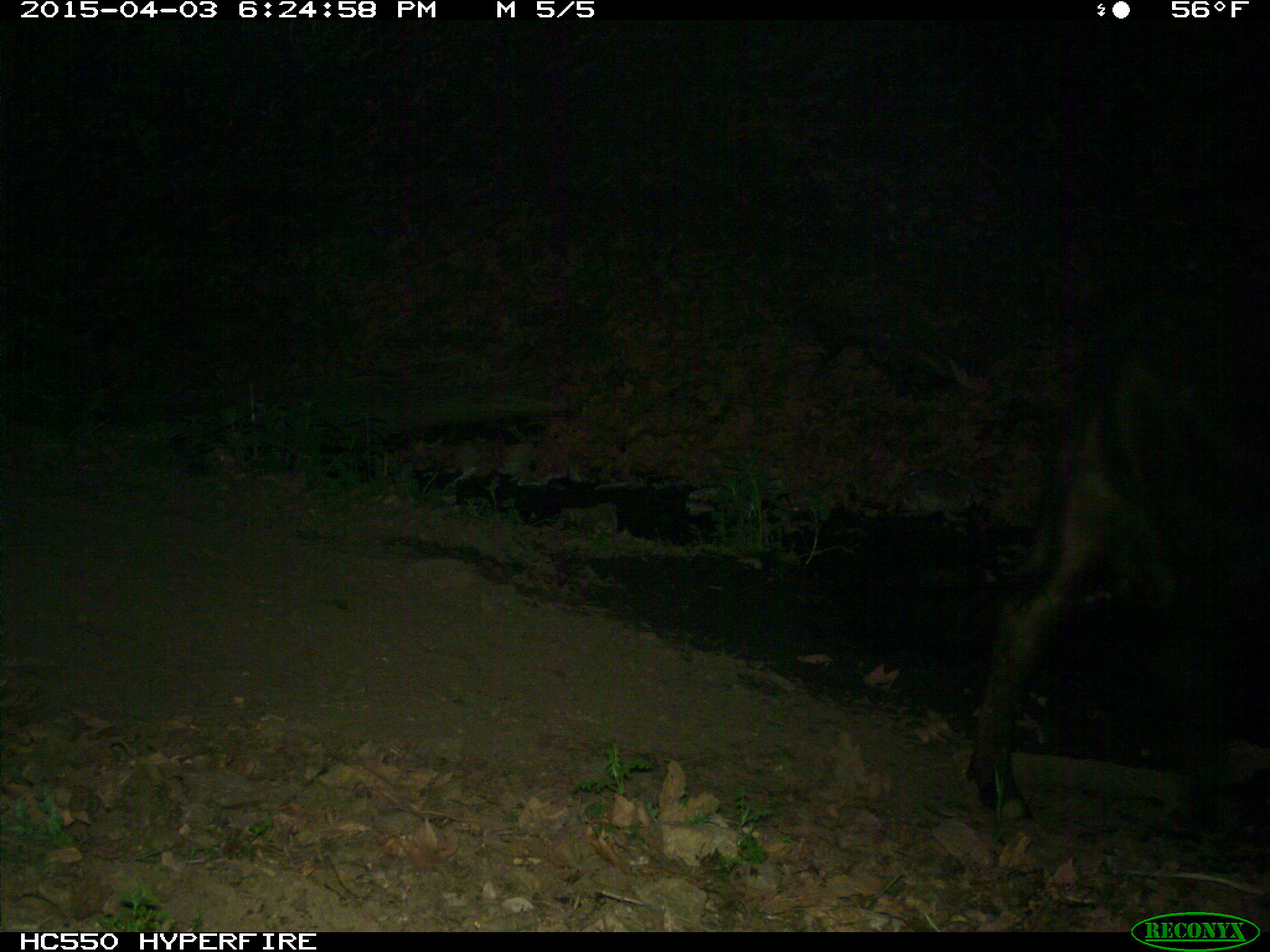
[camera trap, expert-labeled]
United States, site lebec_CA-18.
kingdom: Animalia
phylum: Chordata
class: Mammalia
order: Artiodactyla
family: Bovidae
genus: Bos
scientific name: Bos taurus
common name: domestic cow